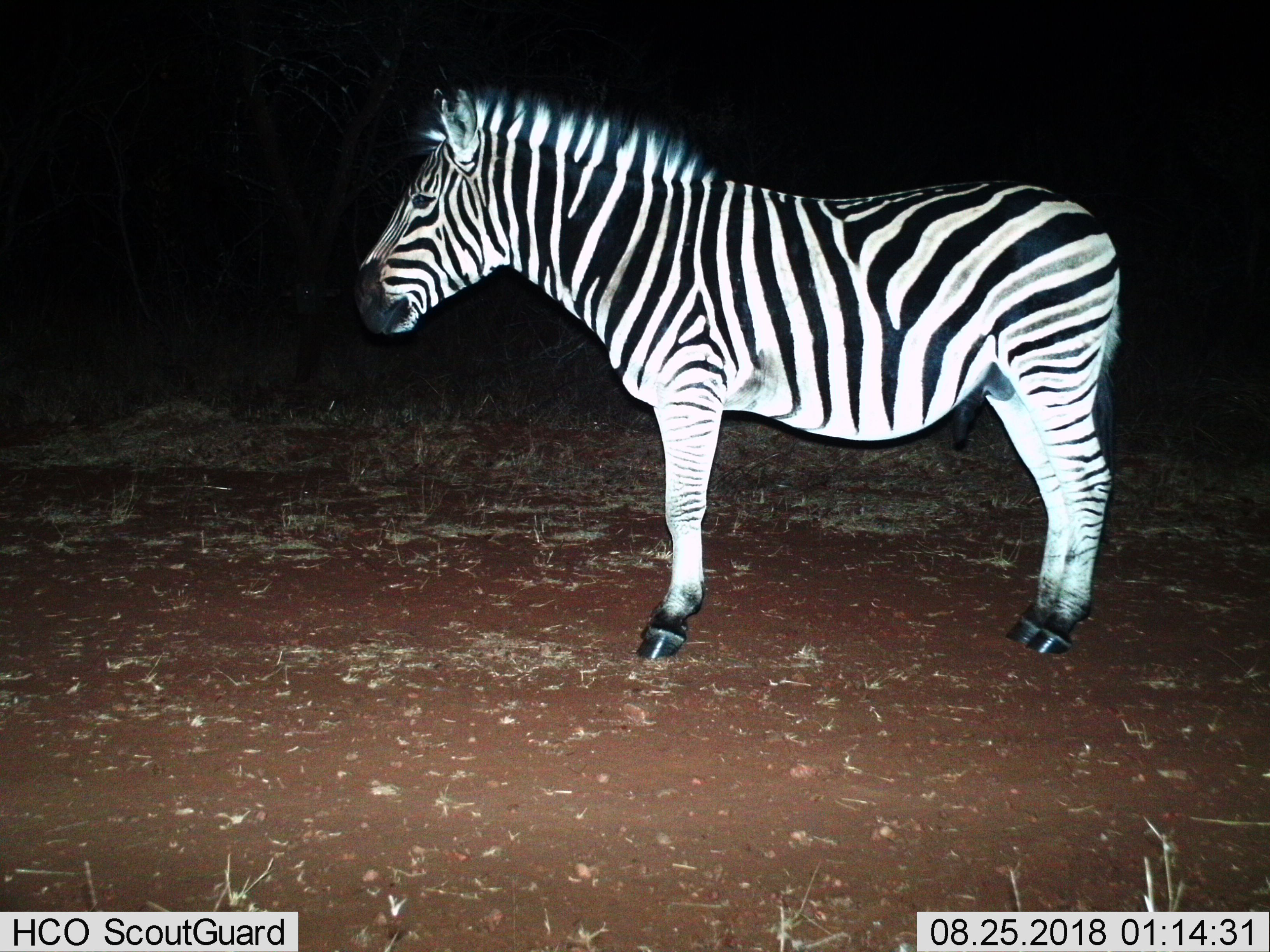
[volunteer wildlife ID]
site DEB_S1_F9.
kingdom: Animalia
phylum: Chordata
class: Mammalia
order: Perissodactyla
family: Equidae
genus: Equus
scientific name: Equus quagga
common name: plains zebra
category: zebraplains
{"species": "zebraplains (plains zebra) (Equus quagga)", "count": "1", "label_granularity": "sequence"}